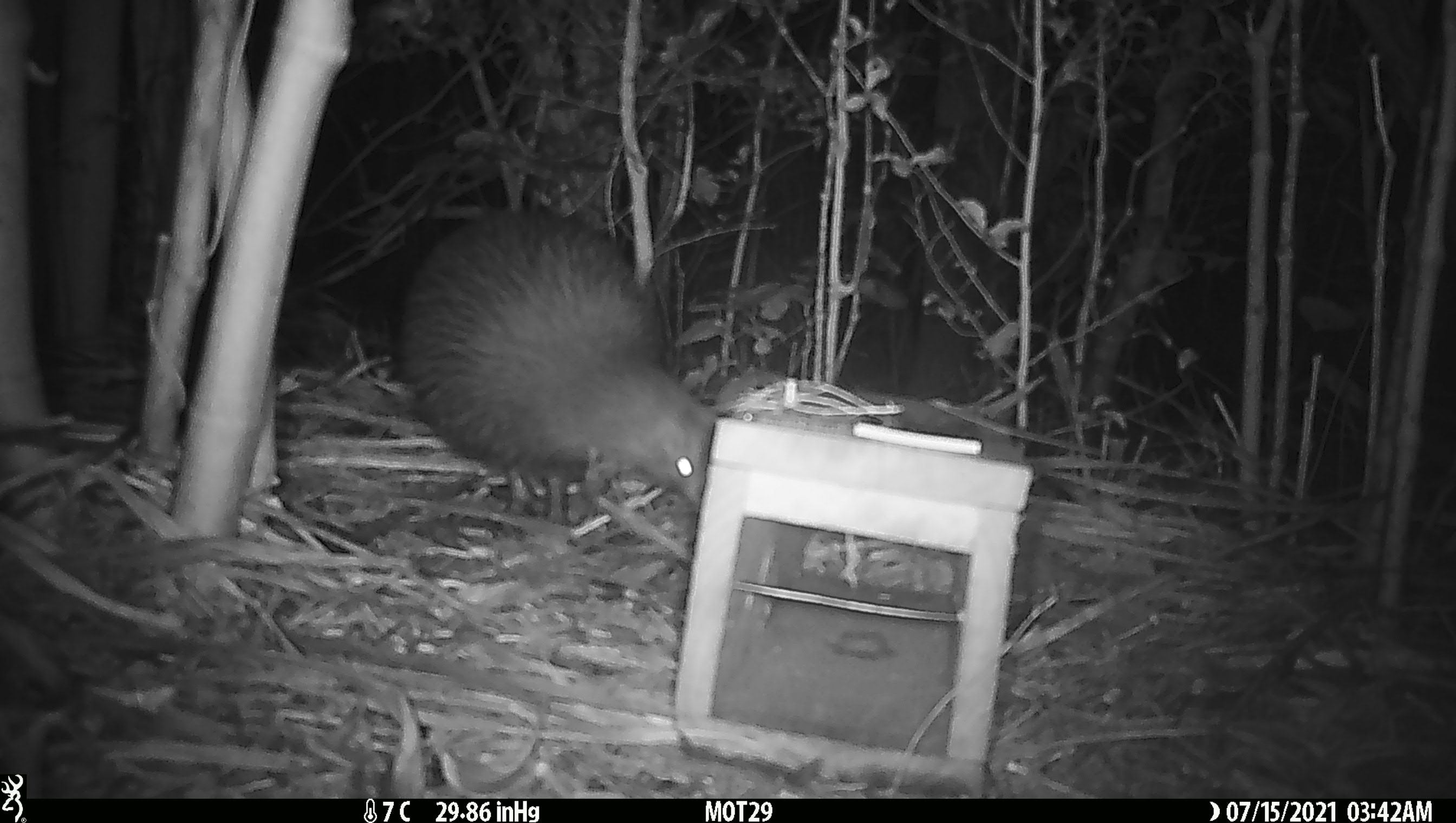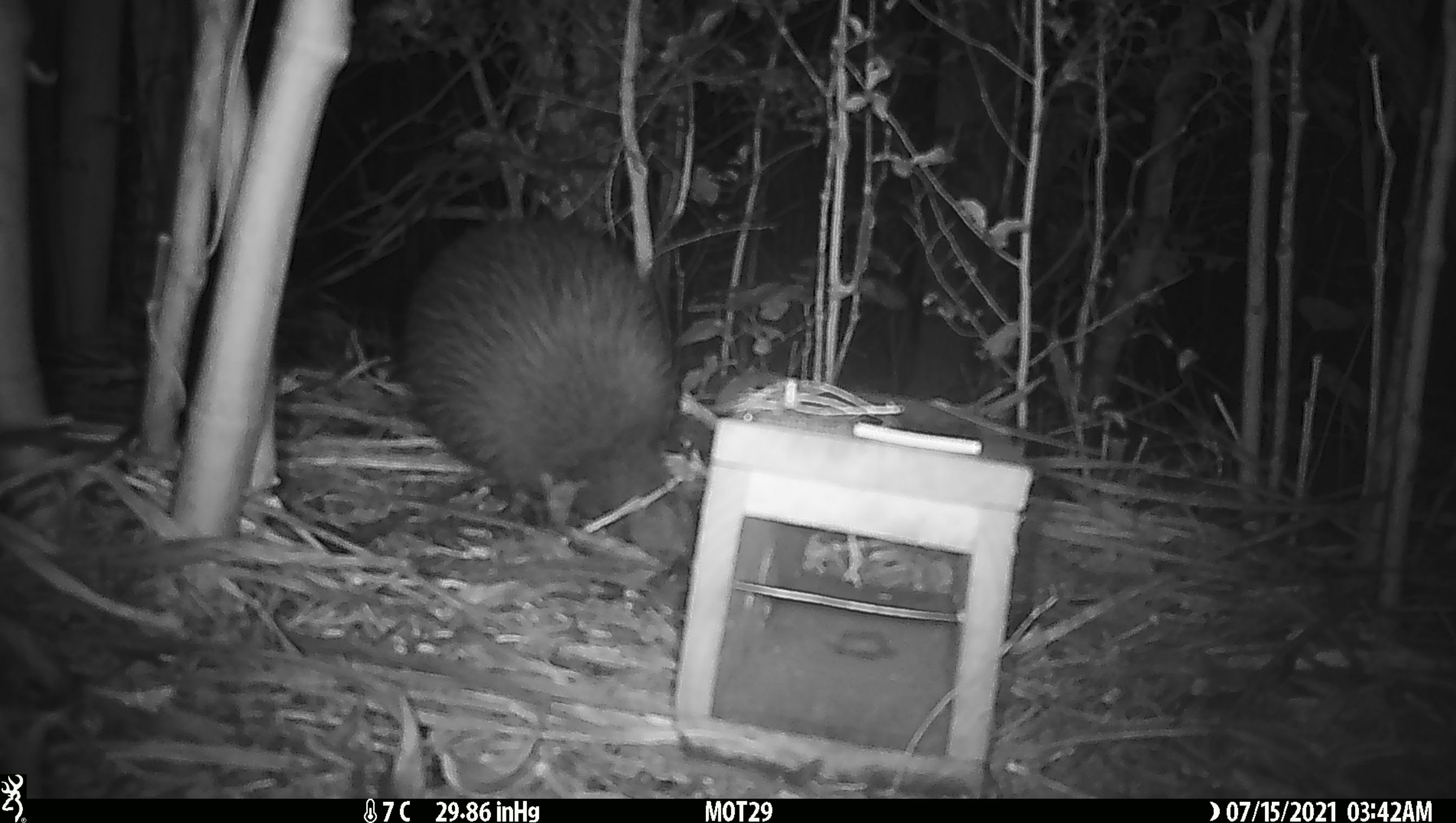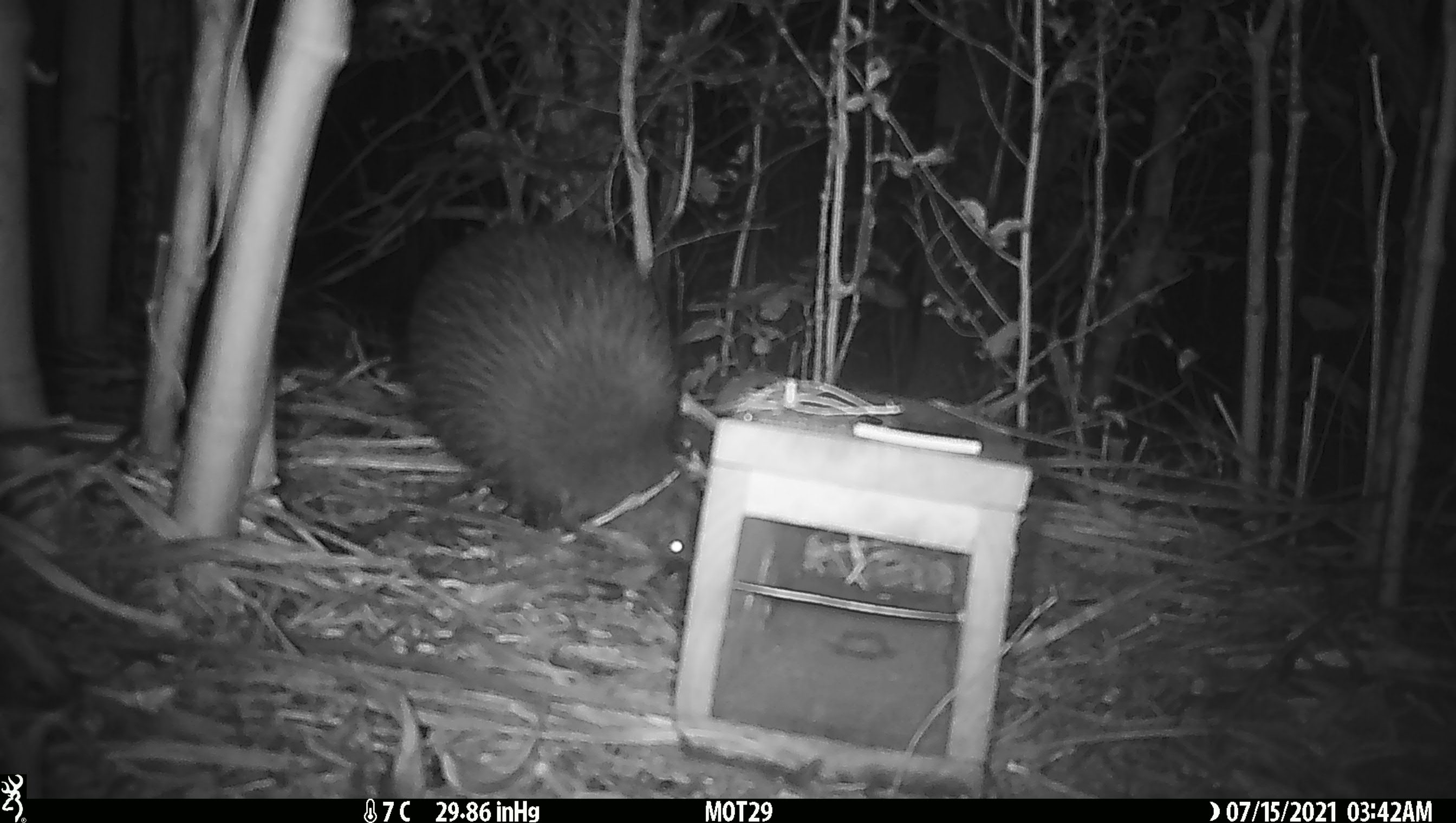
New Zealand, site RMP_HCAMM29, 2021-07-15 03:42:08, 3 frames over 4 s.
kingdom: Animalia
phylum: Chordata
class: Aves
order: Apterygiformes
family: Apterygidae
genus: Apteryx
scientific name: Apteryx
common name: kiwi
Kiwi (Apteryx).